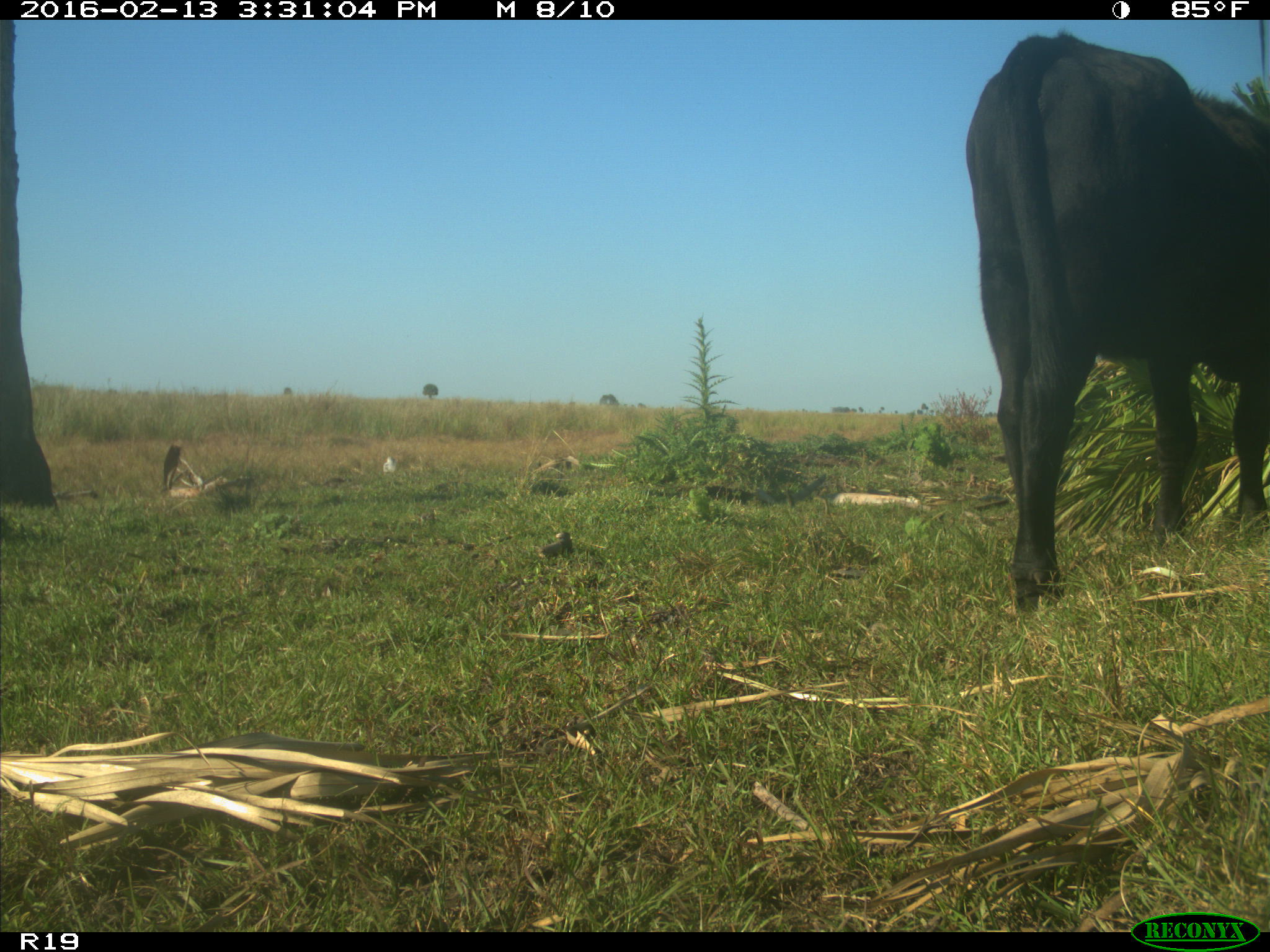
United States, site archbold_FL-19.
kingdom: Animalia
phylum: Chordata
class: Mammalia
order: Artiodactyla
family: Bovidae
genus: Bos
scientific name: Bos taurus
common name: domestic cow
Bos taurus (domestic cow).